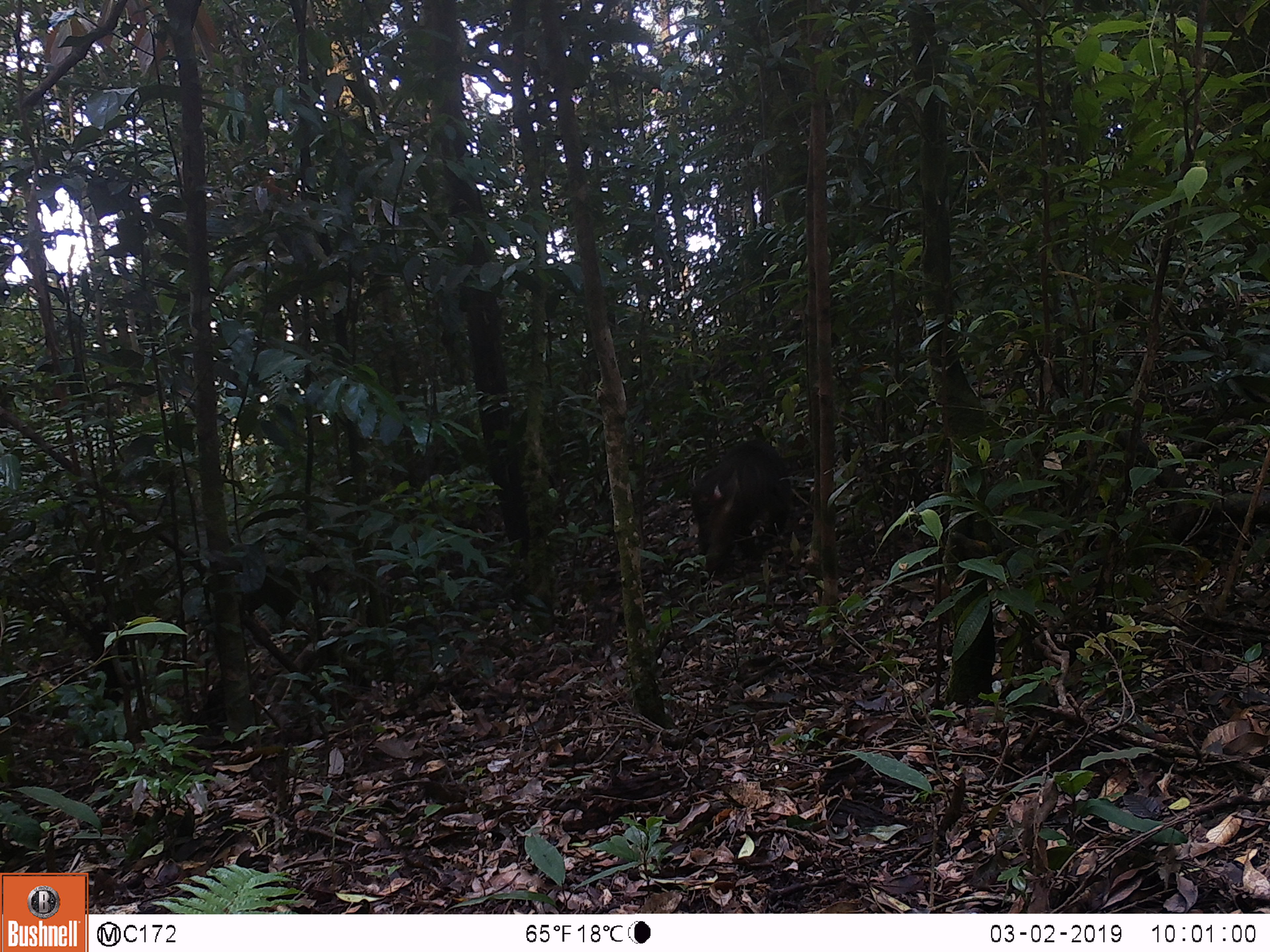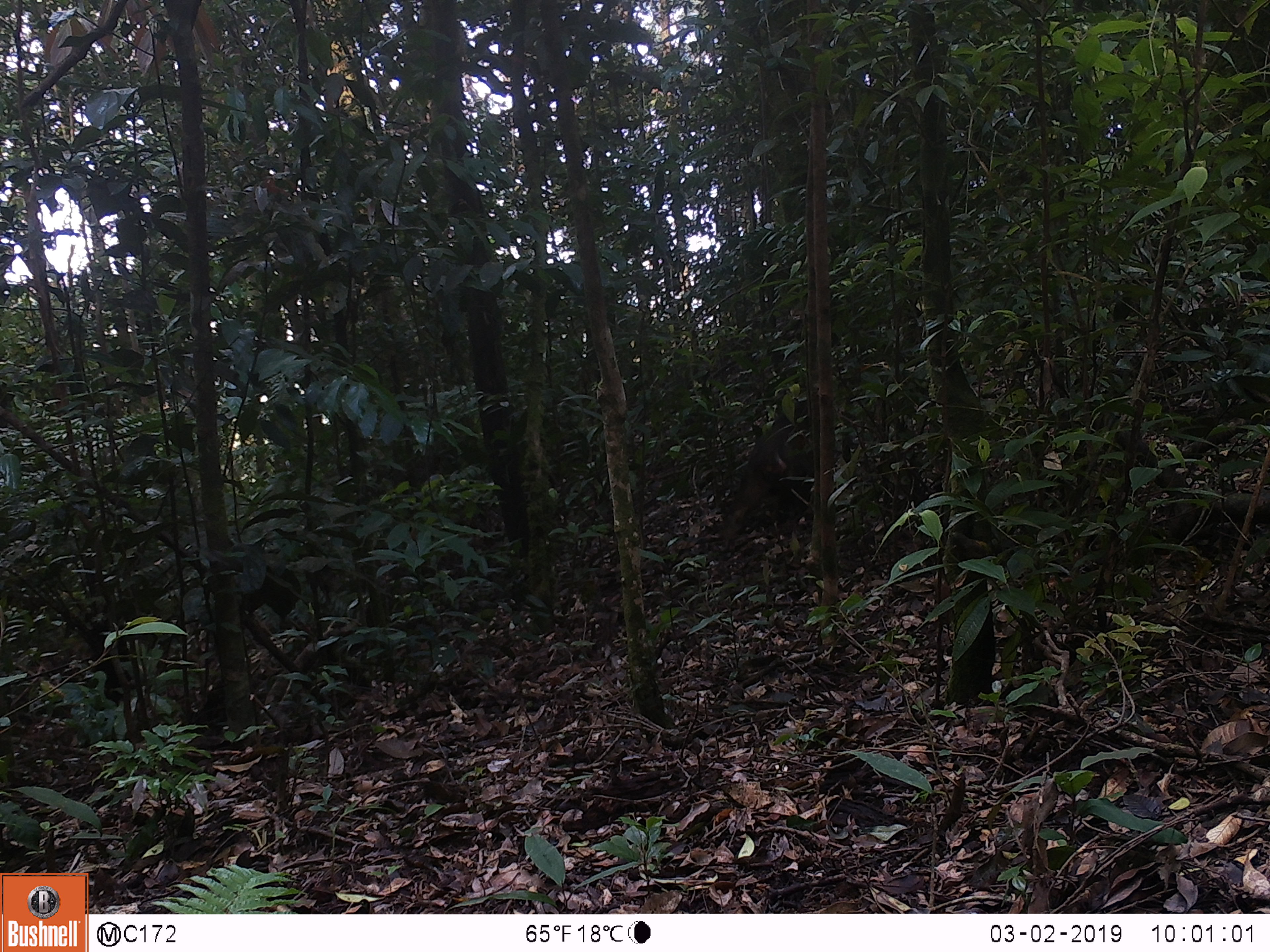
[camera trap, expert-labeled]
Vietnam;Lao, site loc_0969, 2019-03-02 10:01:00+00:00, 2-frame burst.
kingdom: Animalia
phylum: Chordata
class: Mammalia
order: Primates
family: Cercopithecidae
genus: Macaca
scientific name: Macaca arctoides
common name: stump-tailed macaque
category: stump tailed macaque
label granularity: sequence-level